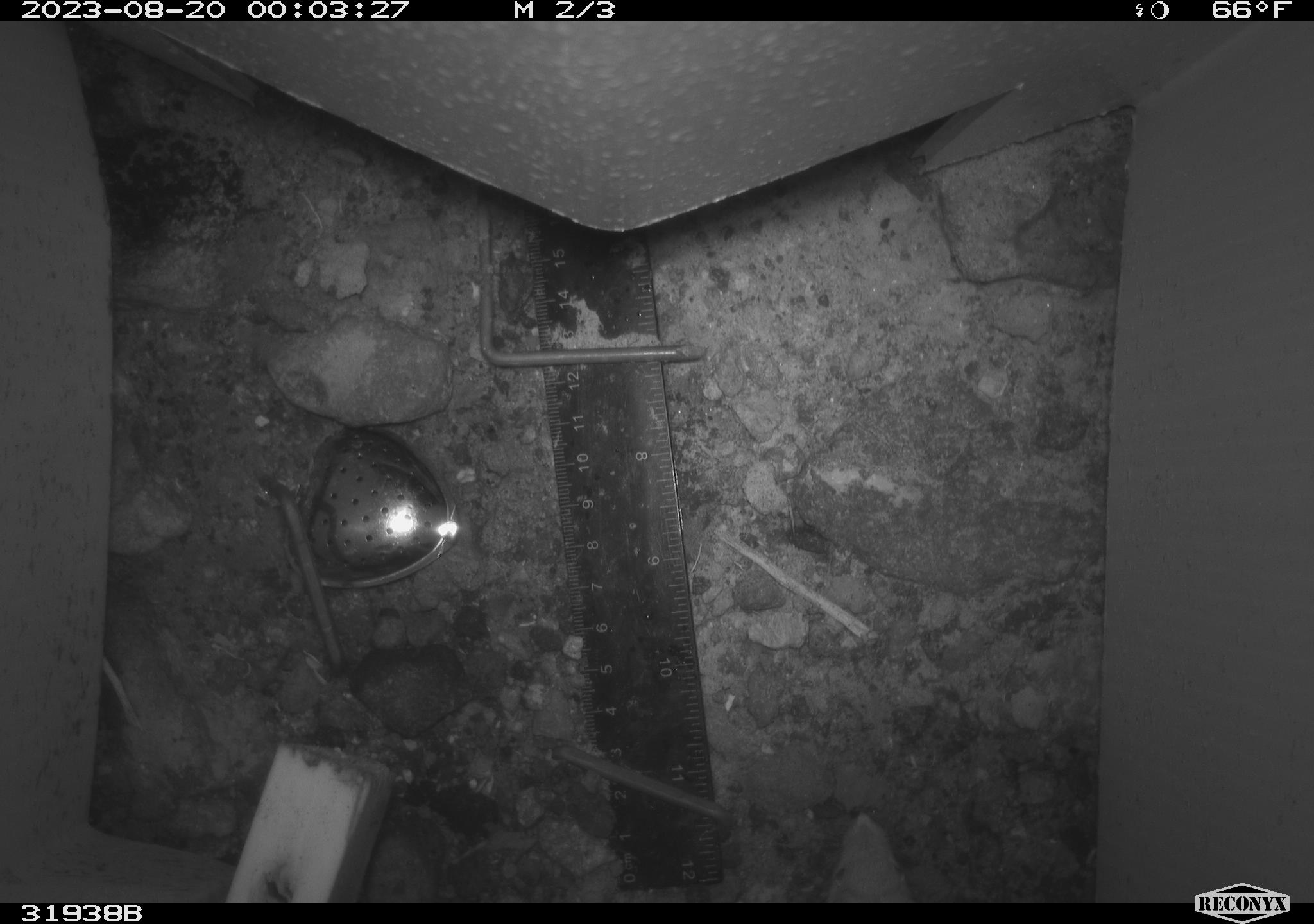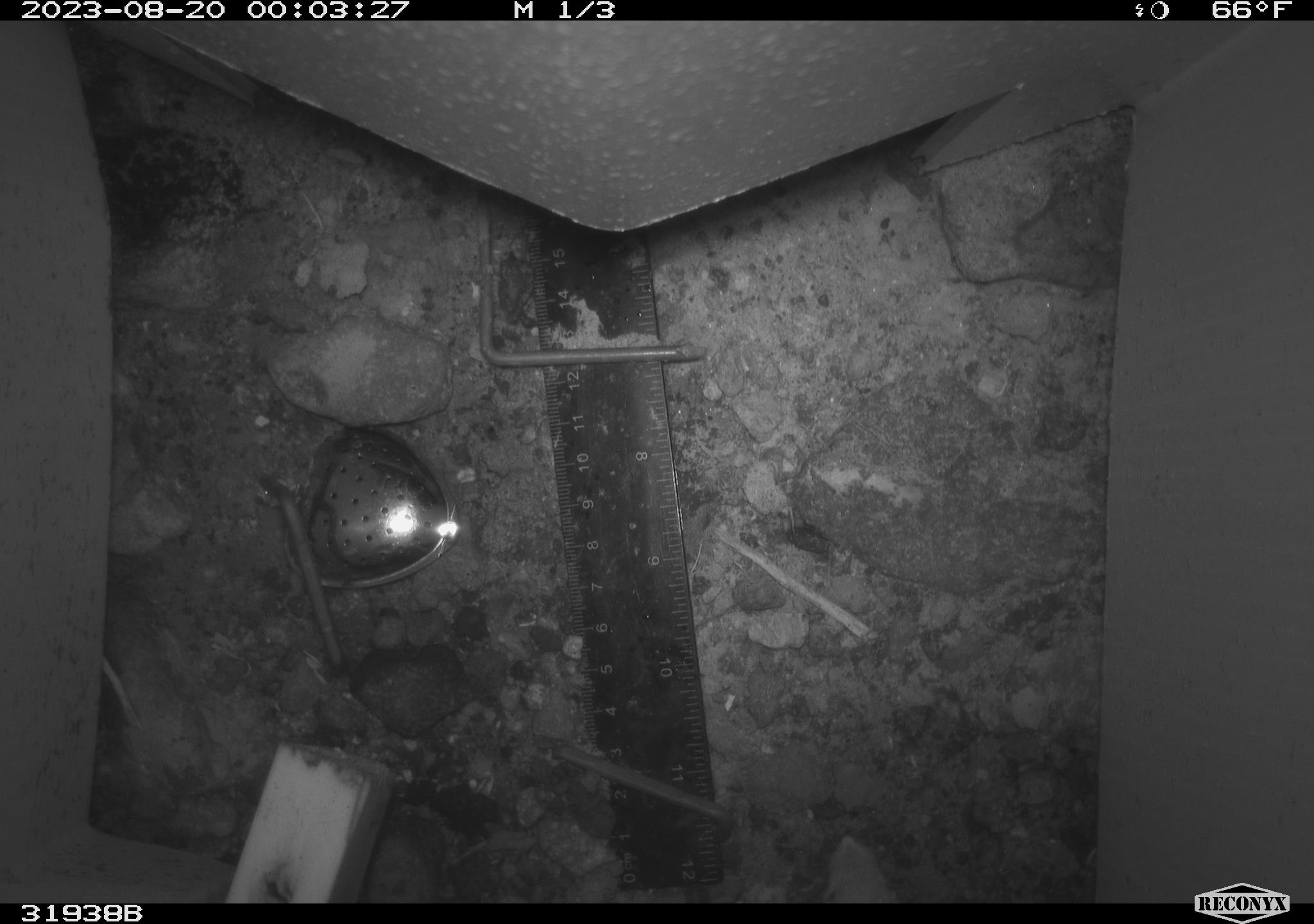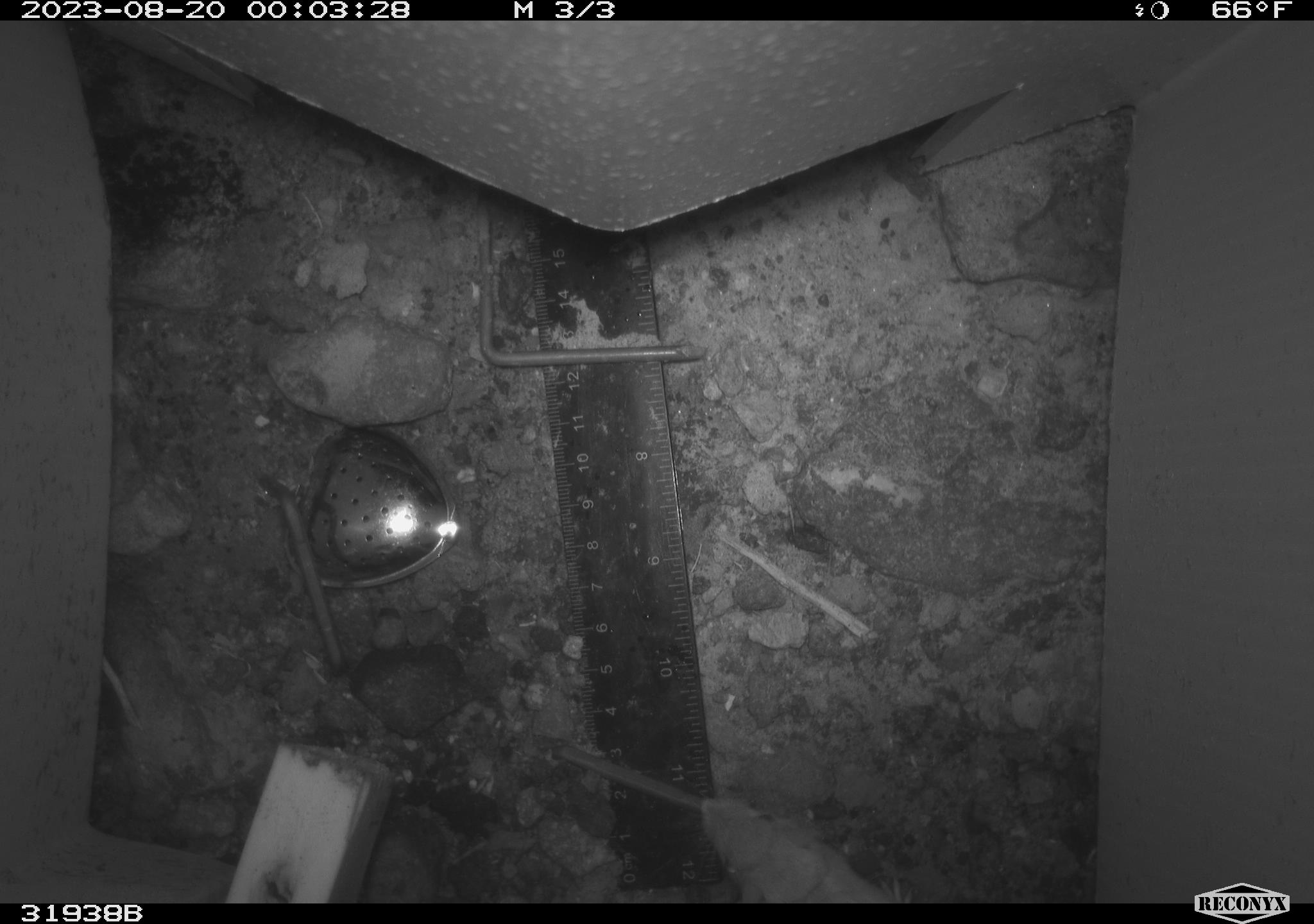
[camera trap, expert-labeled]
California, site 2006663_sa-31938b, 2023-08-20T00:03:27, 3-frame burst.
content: unidentified animal